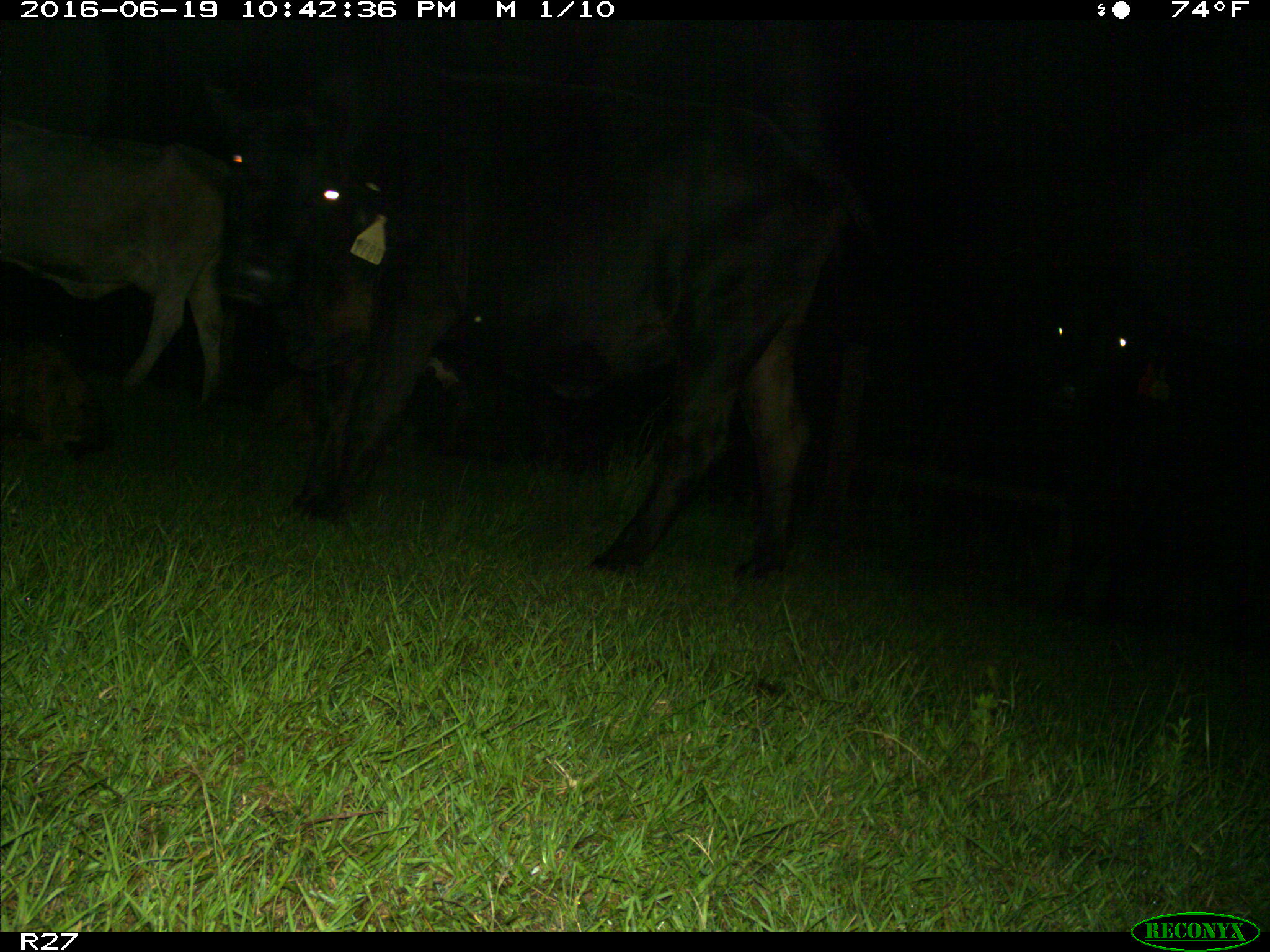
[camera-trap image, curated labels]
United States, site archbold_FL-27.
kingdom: Animalia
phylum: Chordata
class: Mammalia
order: Artiodactyla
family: Bovidae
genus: Bos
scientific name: Bos taurus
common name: domestic cow